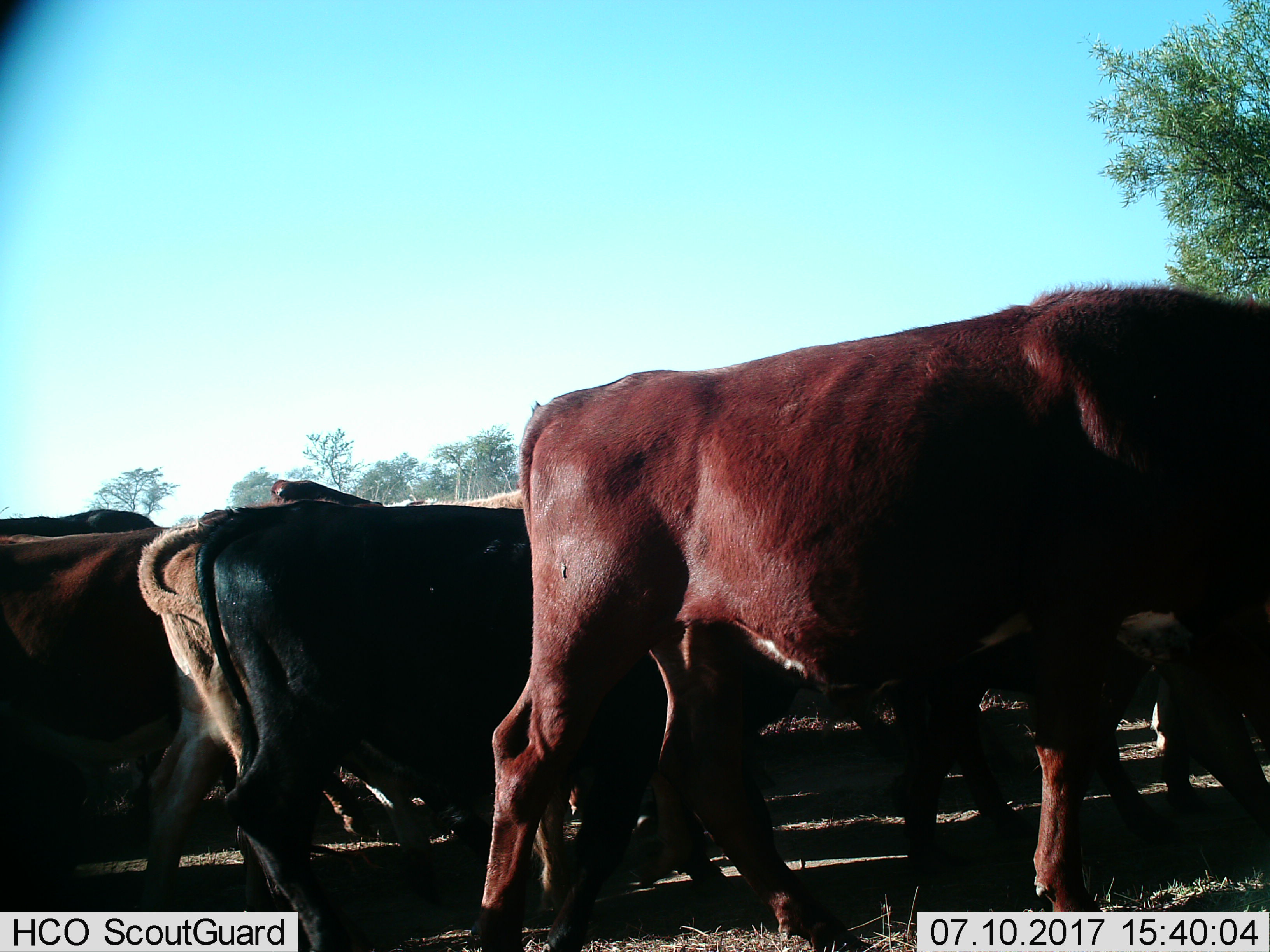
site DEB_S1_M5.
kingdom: Animalia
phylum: Chordata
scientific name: Vertebrata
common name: domestic animal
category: domesticanimal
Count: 8.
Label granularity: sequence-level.